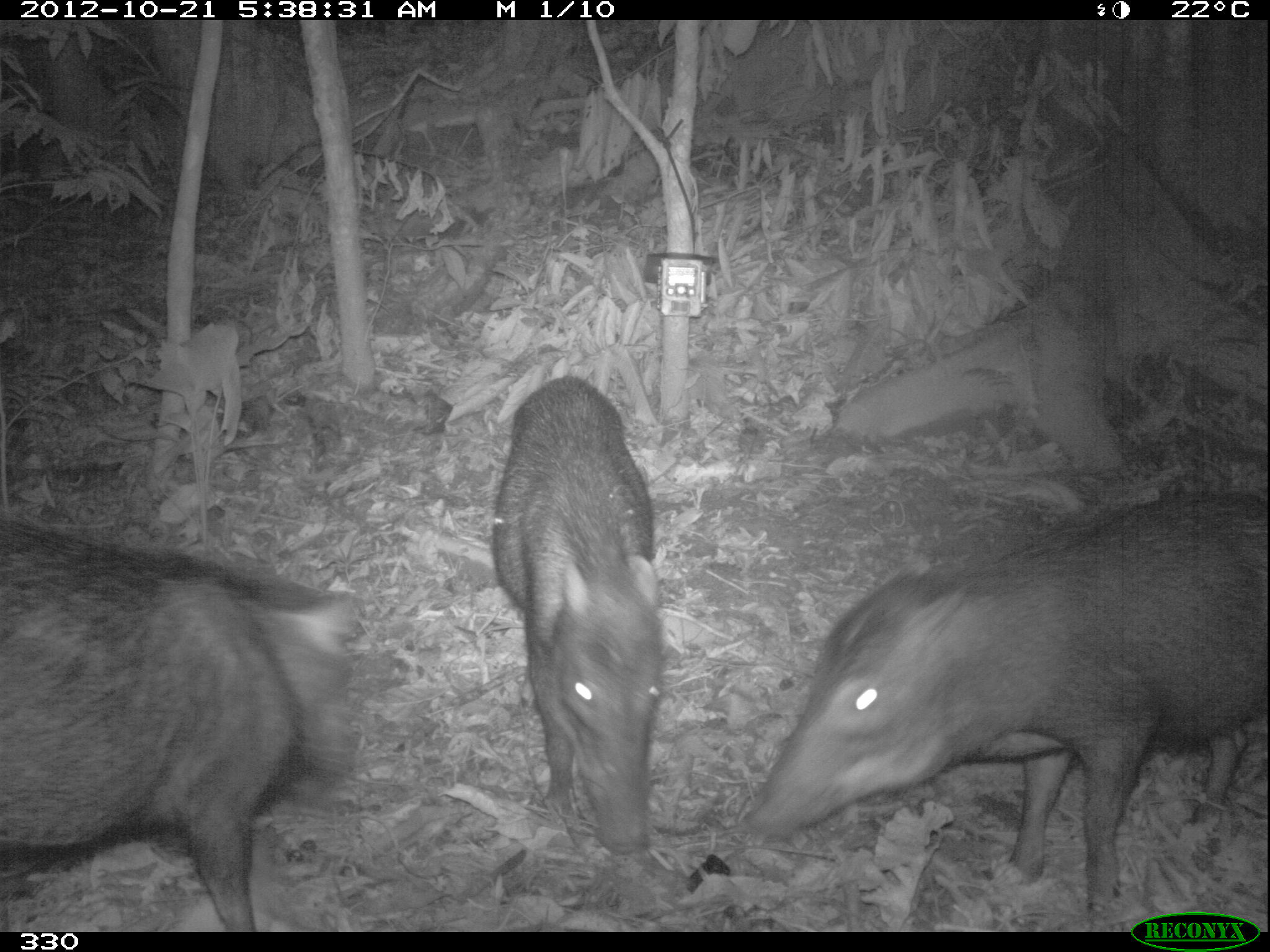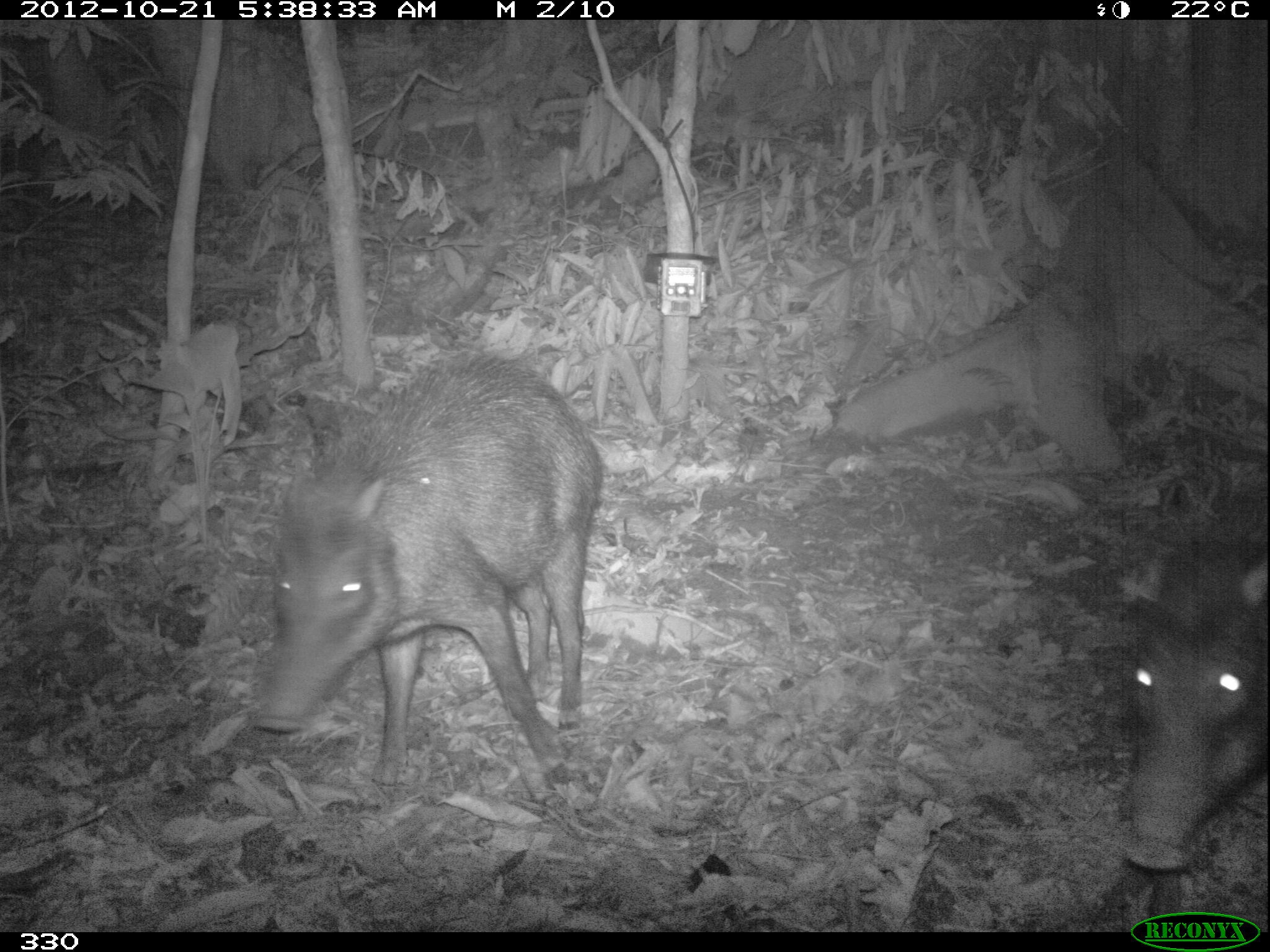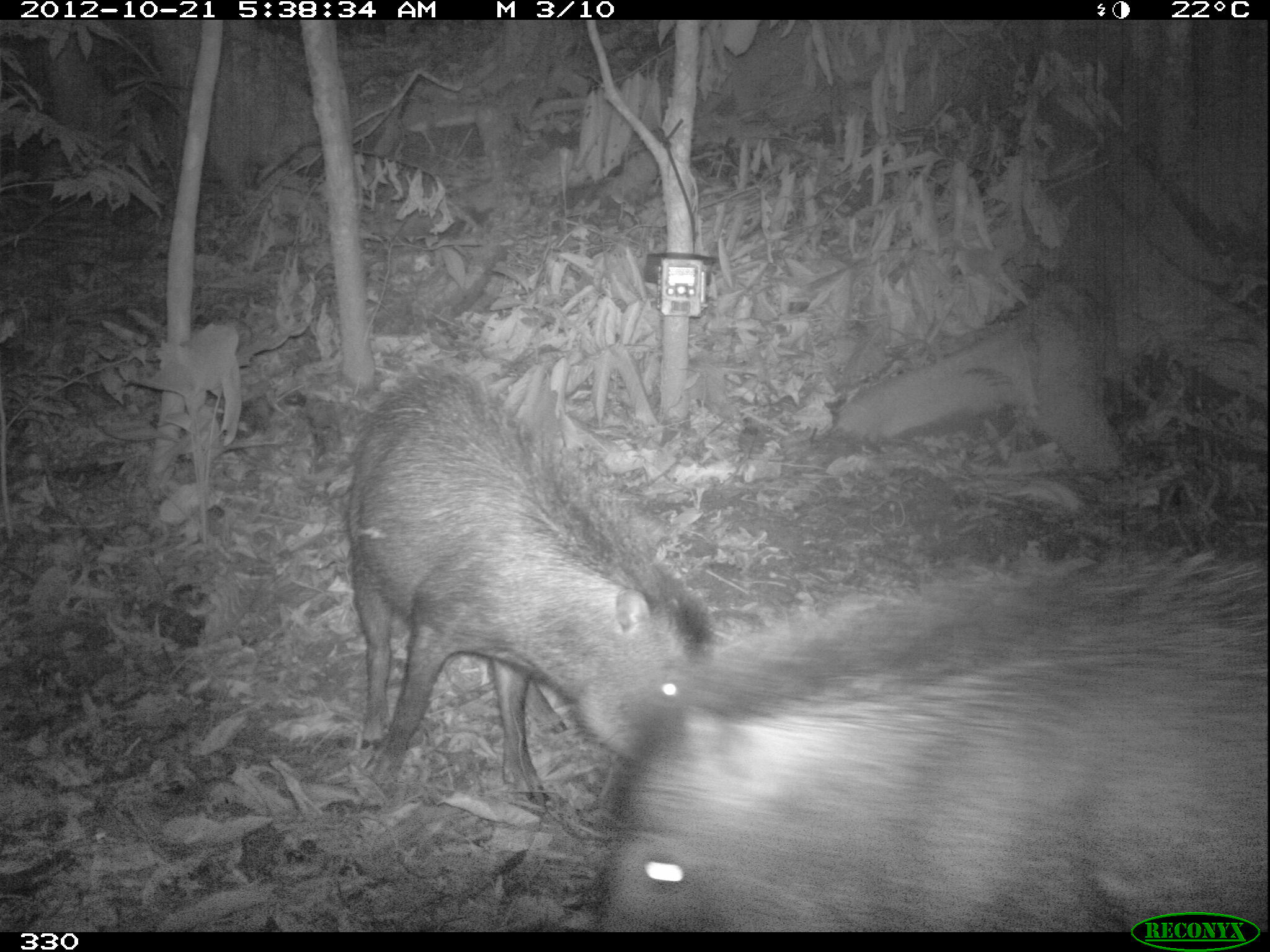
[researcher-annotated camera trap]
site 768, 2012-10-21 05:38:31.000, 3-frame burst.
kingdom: Animalia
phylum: Chordata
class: Mammalia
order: Artiodactyla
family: Tayassuidae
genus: Tayassu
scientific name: Tayassu pecari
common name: white-lipped peccary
Tayassu pecari (white-lipped peccary).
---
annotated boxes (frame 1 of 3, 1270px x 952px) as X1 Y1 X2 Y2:
tayassu pecari: 743 488 1267 911; 0 512 355 932; 488 374 666 860